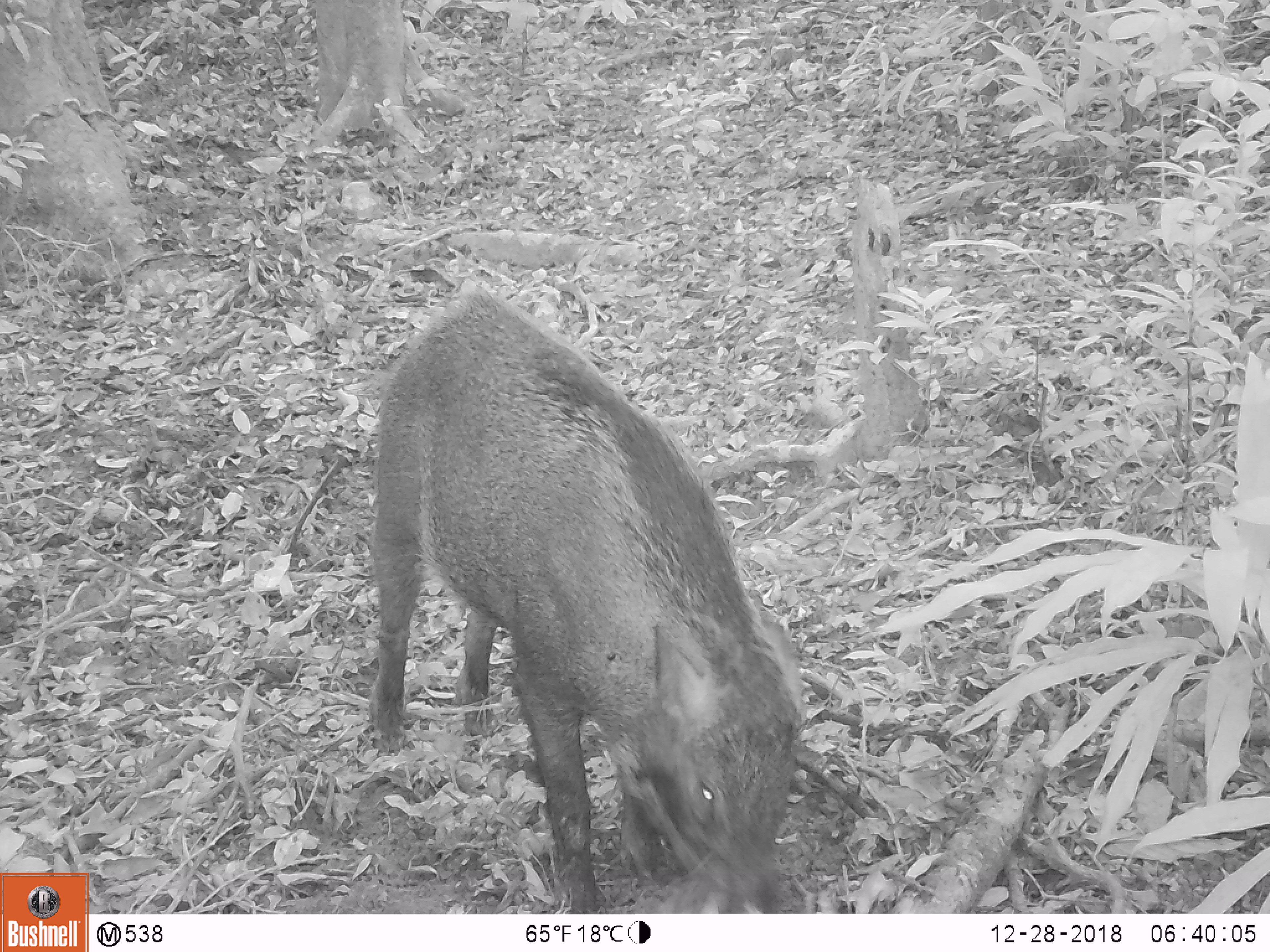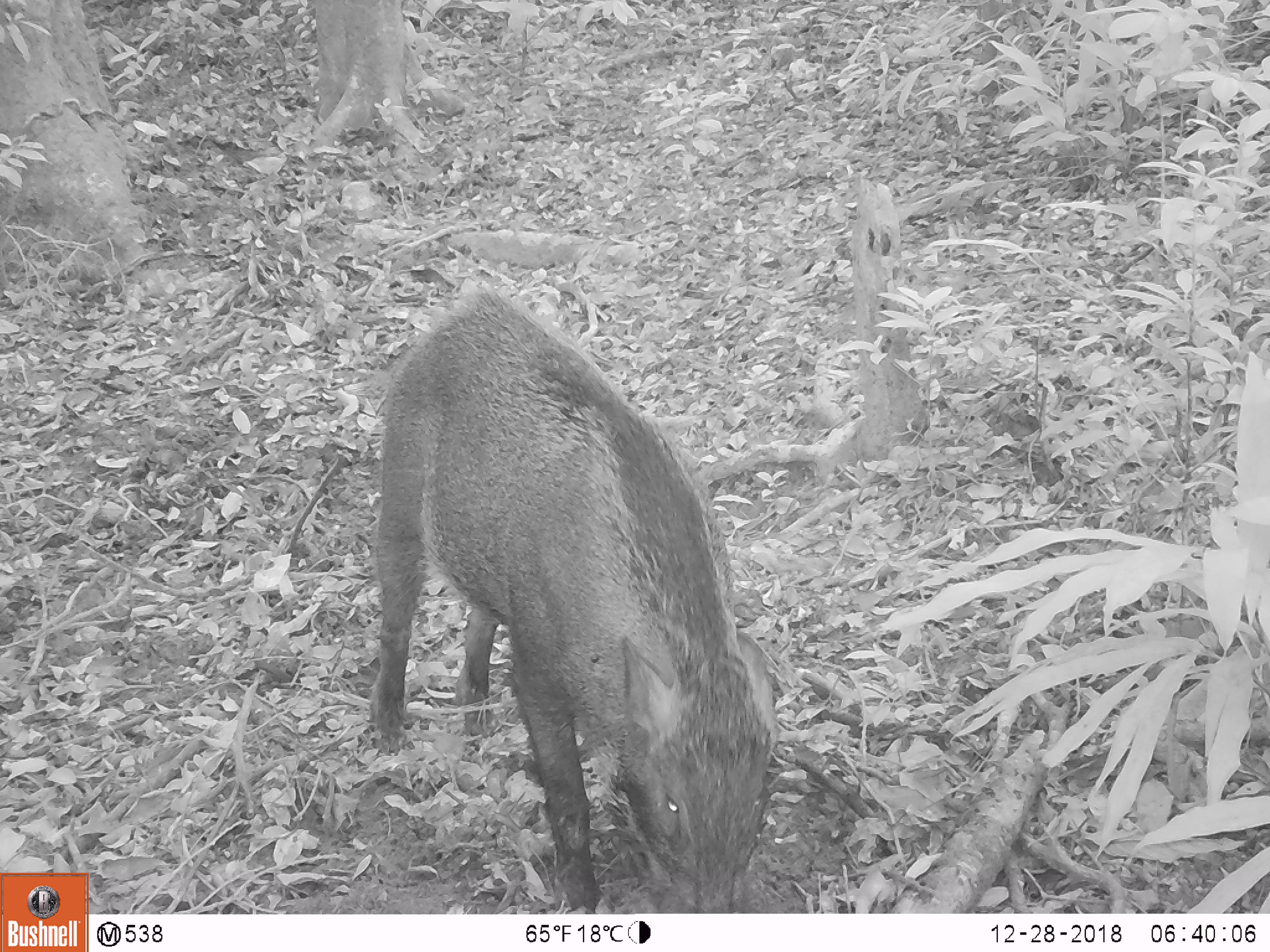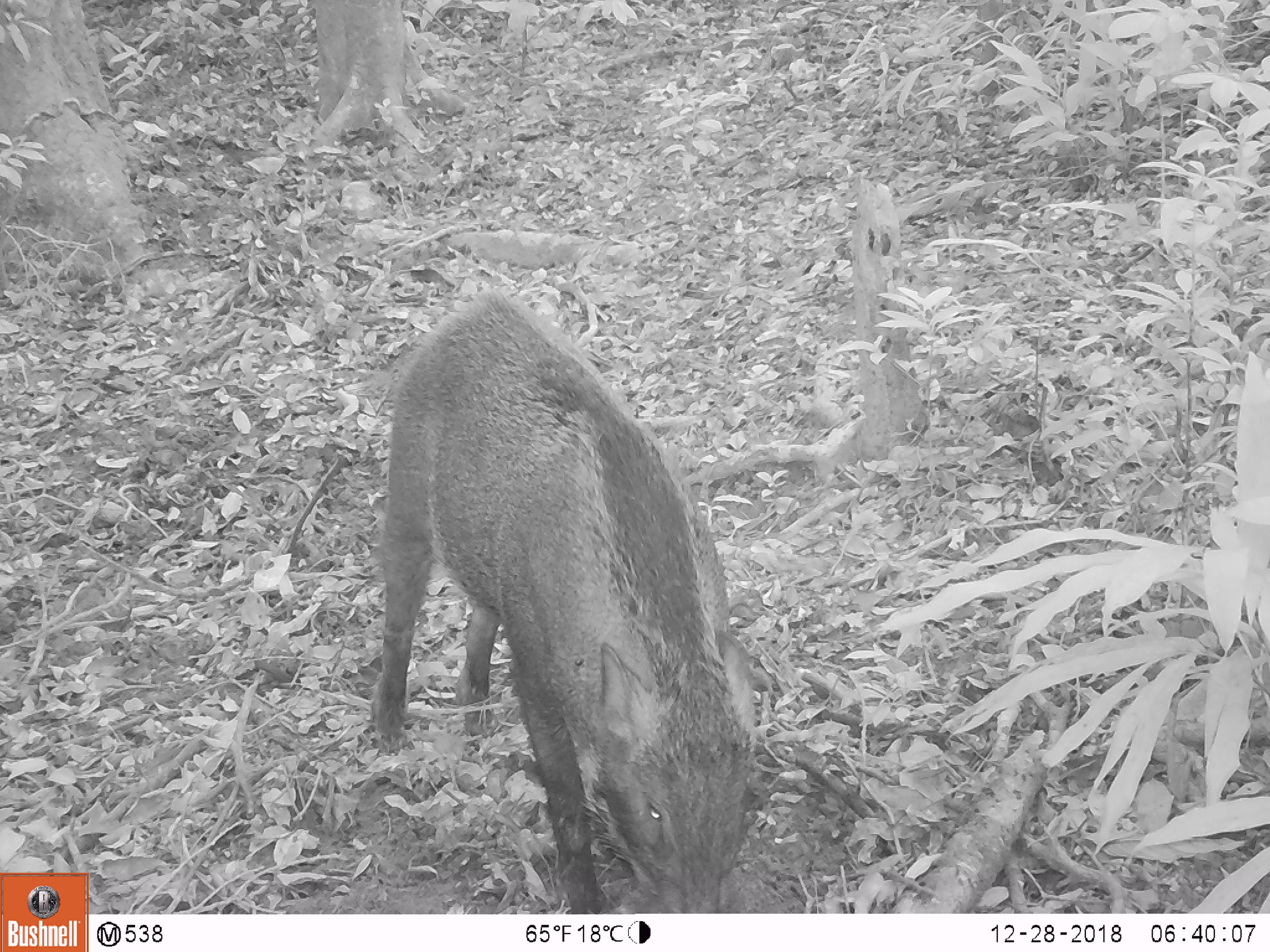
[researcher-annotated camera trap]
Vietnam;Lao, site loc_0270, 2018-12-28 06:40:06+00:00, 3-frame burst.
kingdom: Animalia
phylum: Chordata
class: Mammalia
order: Artiodactyla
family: Suidae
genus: Sus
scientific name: Sus scrofa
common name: eurasian wild pig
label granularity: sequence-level